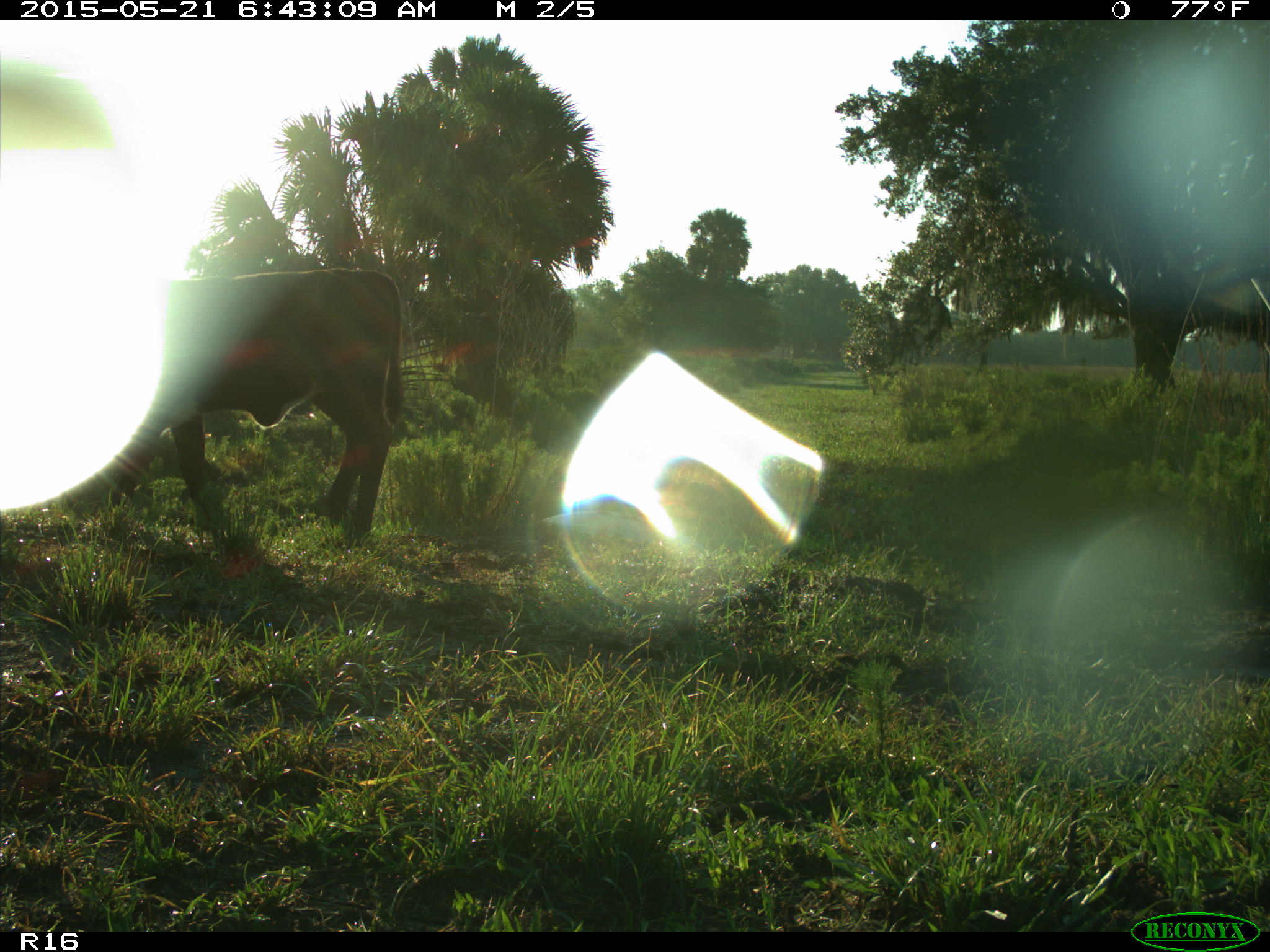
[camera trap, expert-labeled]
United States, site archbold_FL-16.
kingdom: Animalia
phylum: Chordata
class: Mammalia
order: Artiodactyla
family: Bovidae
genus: Bos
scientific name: Bos taurus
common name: domestic cow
Bos taurus (domestic cow).